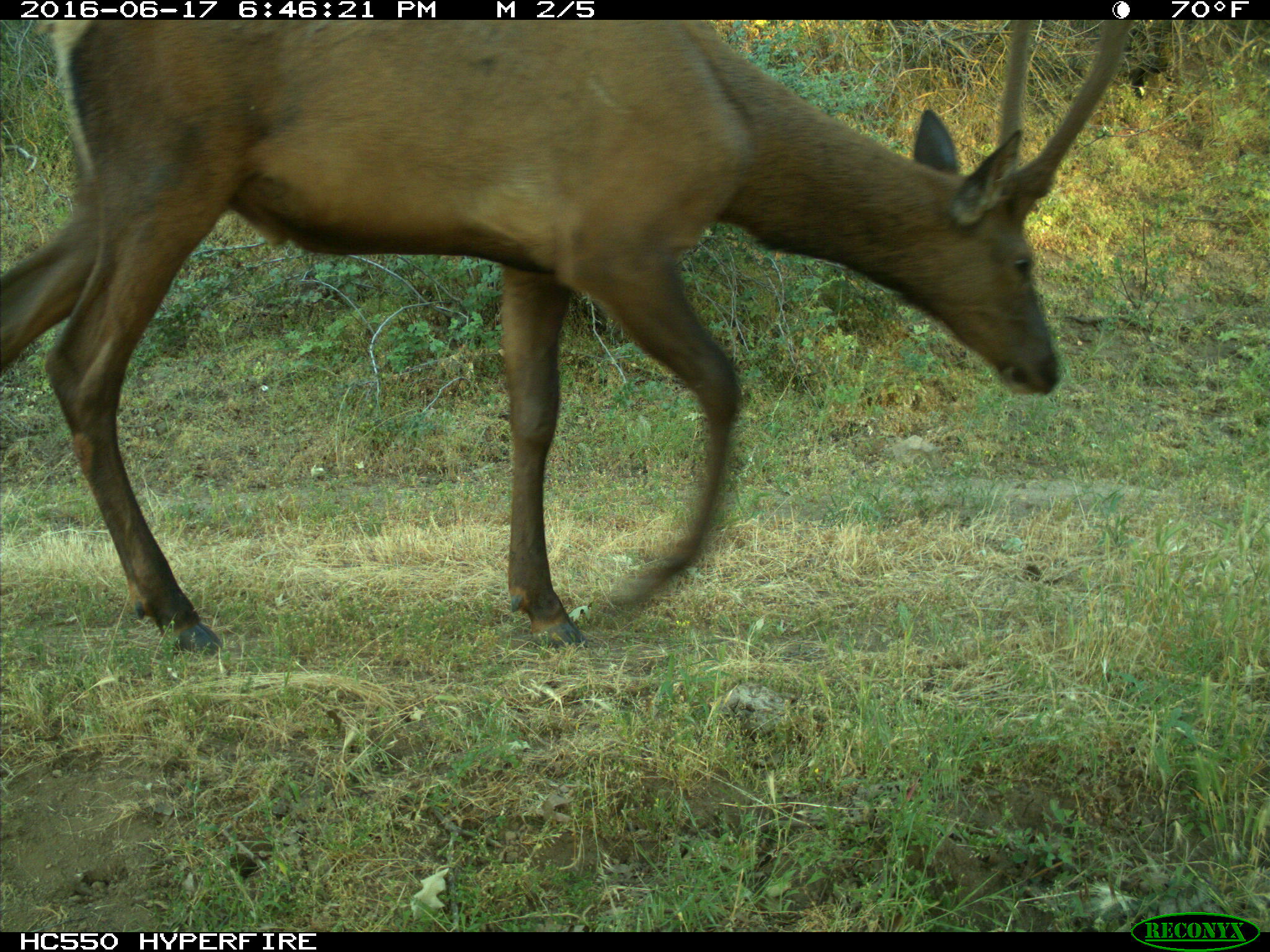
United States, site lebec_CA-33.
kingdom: Animalia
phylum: Chordata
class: Mammalia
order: Artiodactyla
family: Cervidae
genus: Cervus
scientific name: Cervus canadensis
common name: elk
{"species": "Cervus canadensis (elk)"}